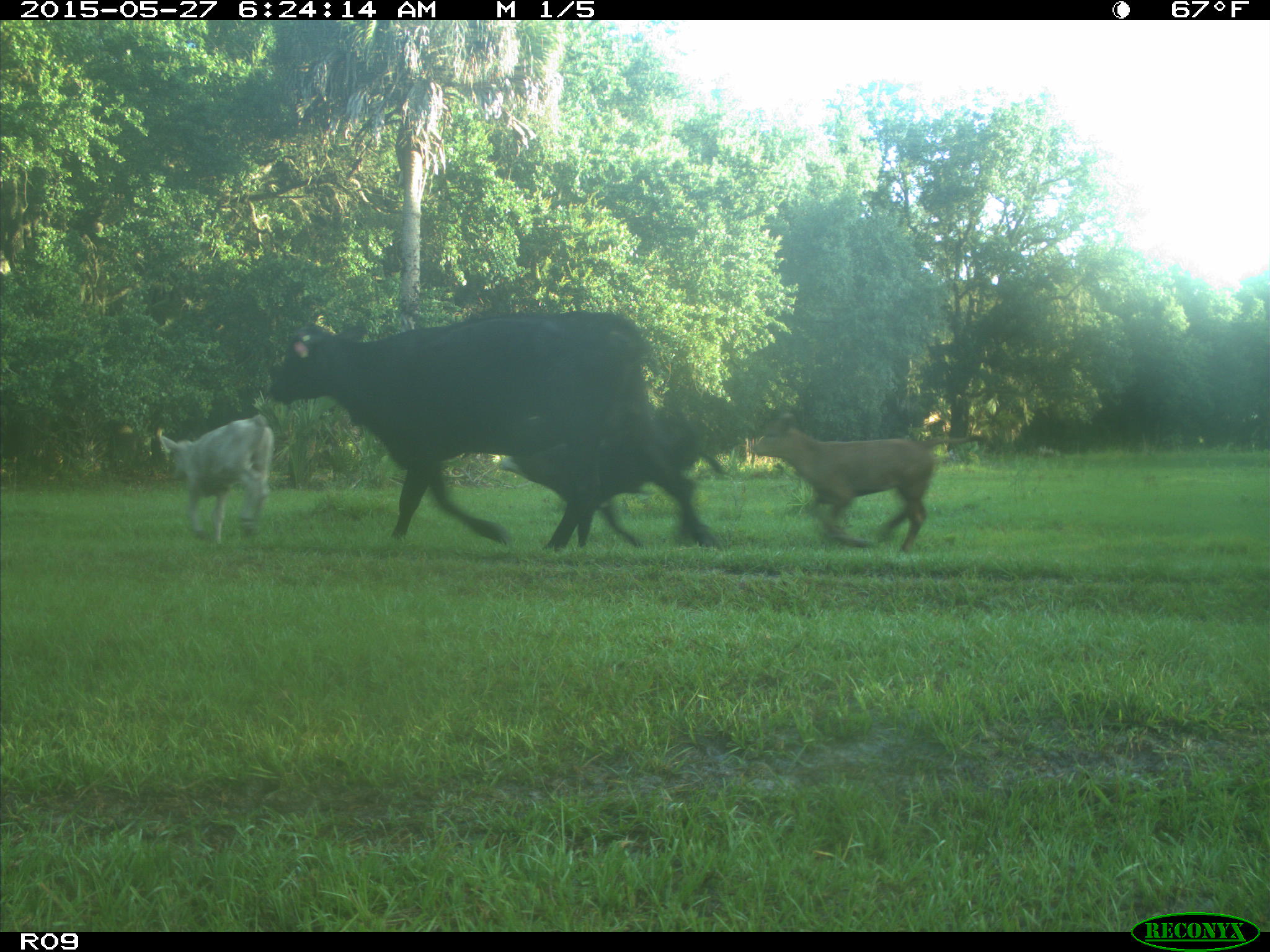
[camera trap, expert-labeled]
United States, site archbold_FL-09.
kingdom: Animalia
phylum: Chordata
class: Mammalia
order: Artiodactyla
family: Bovidae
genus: Bos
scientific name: Bos taurus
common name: domestic cow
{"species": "Bos taurus (domestic cow)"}